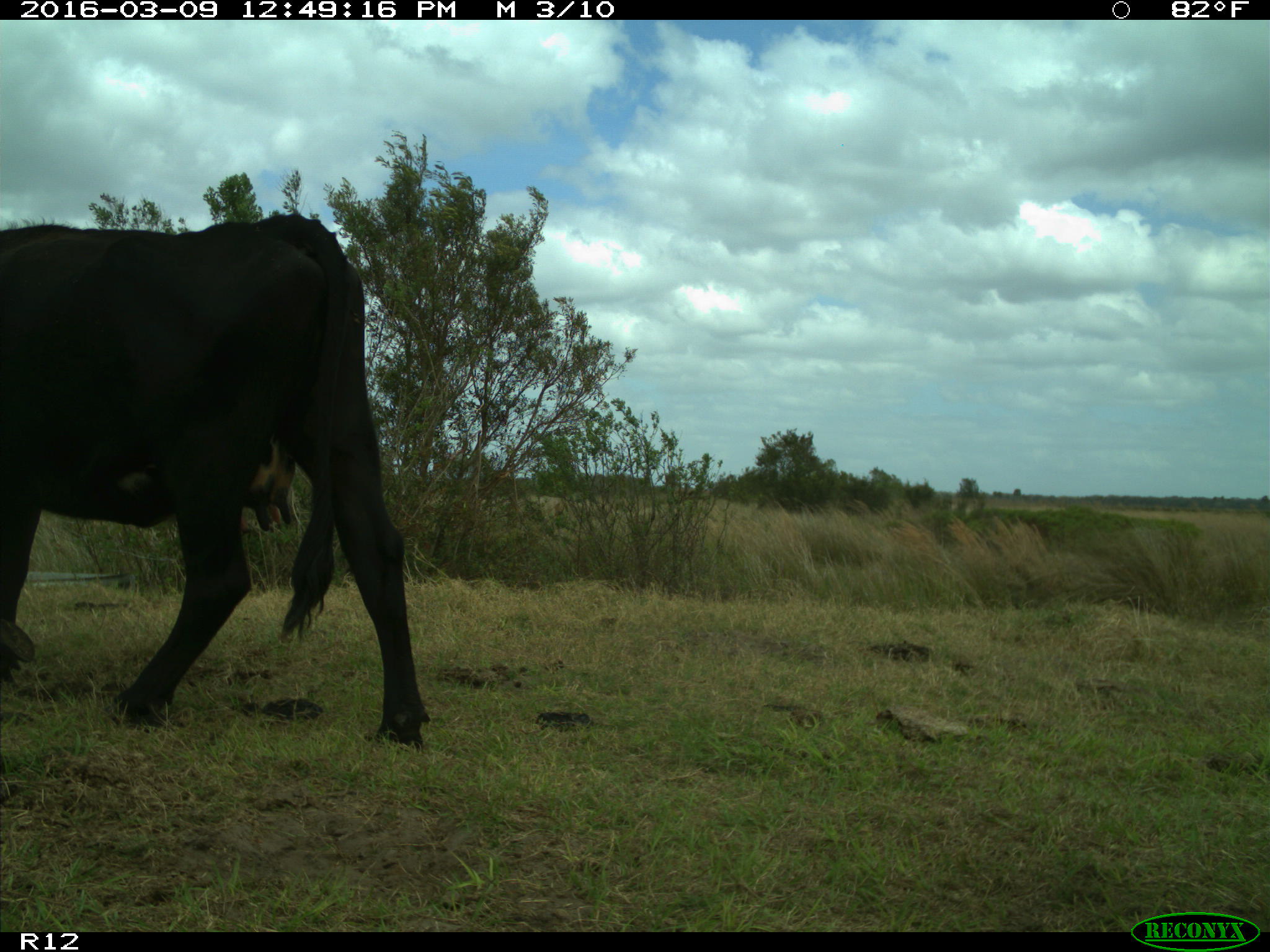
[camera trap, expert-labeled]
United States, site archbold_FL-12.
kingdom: Animalia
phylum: Chordata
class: Mammalia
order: Artiodactyla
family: Bovidae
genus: Bos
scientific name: Bos taurus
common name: domestic cow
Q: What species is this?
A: Bos taurus (domestic cow).